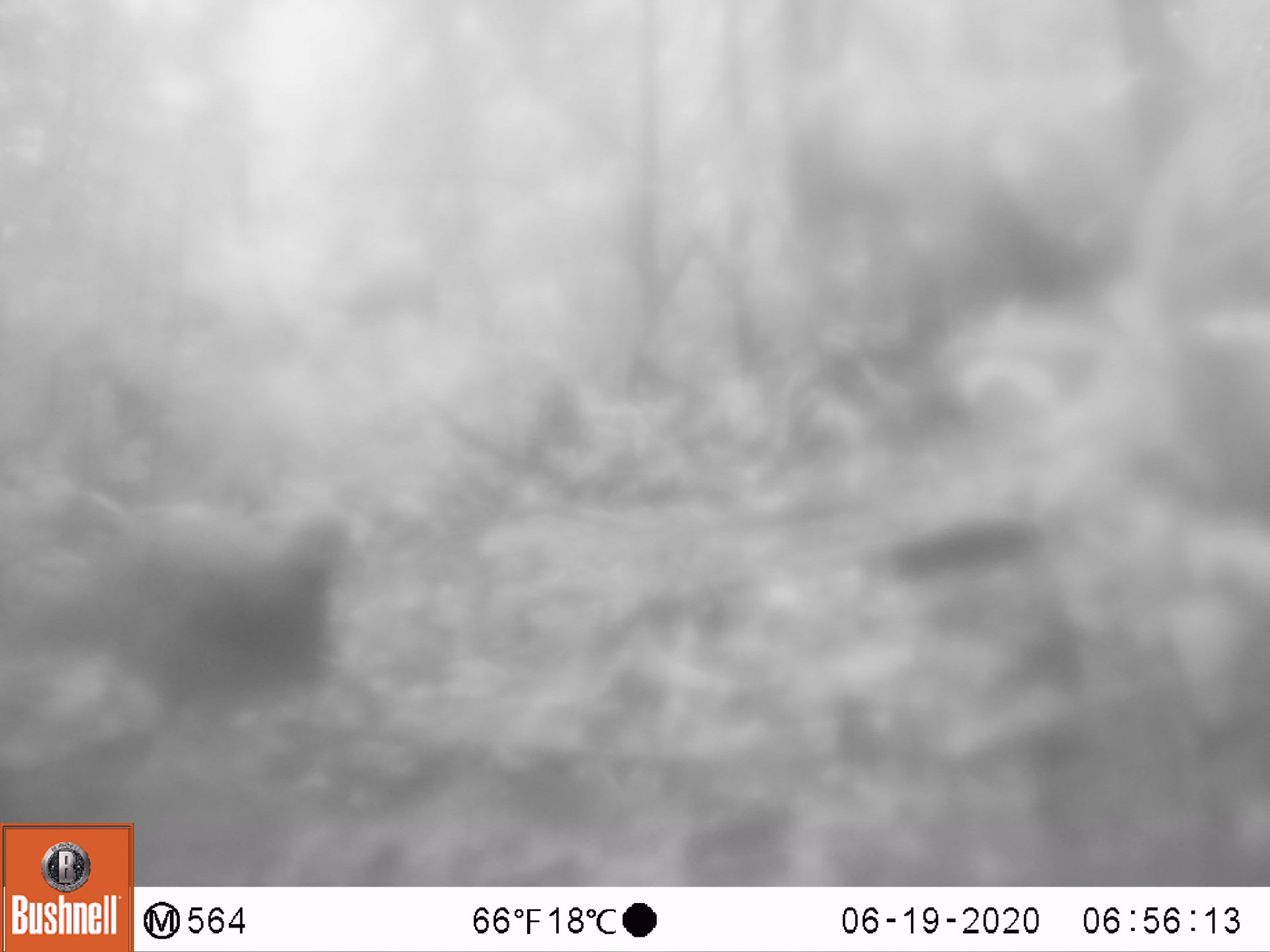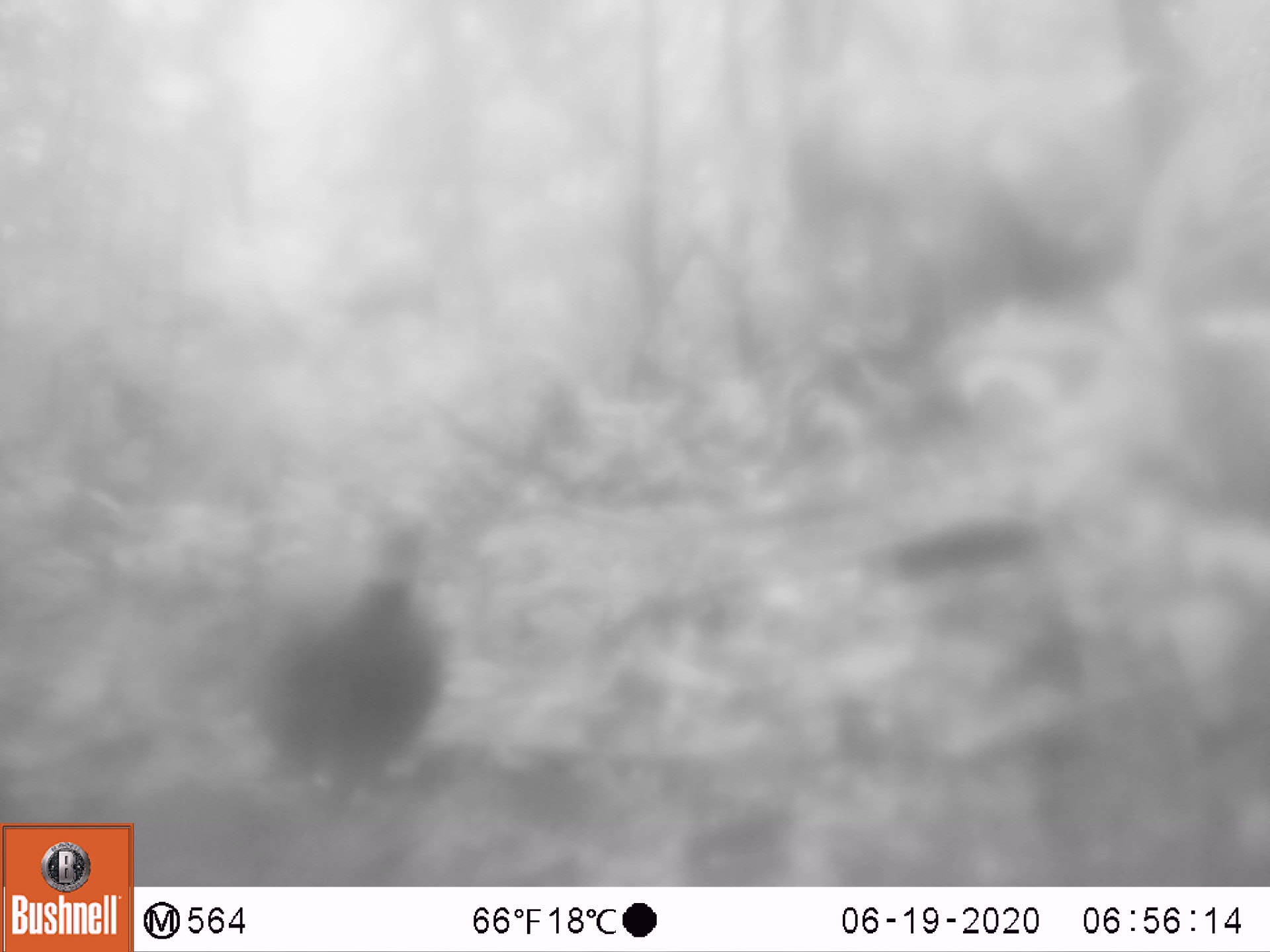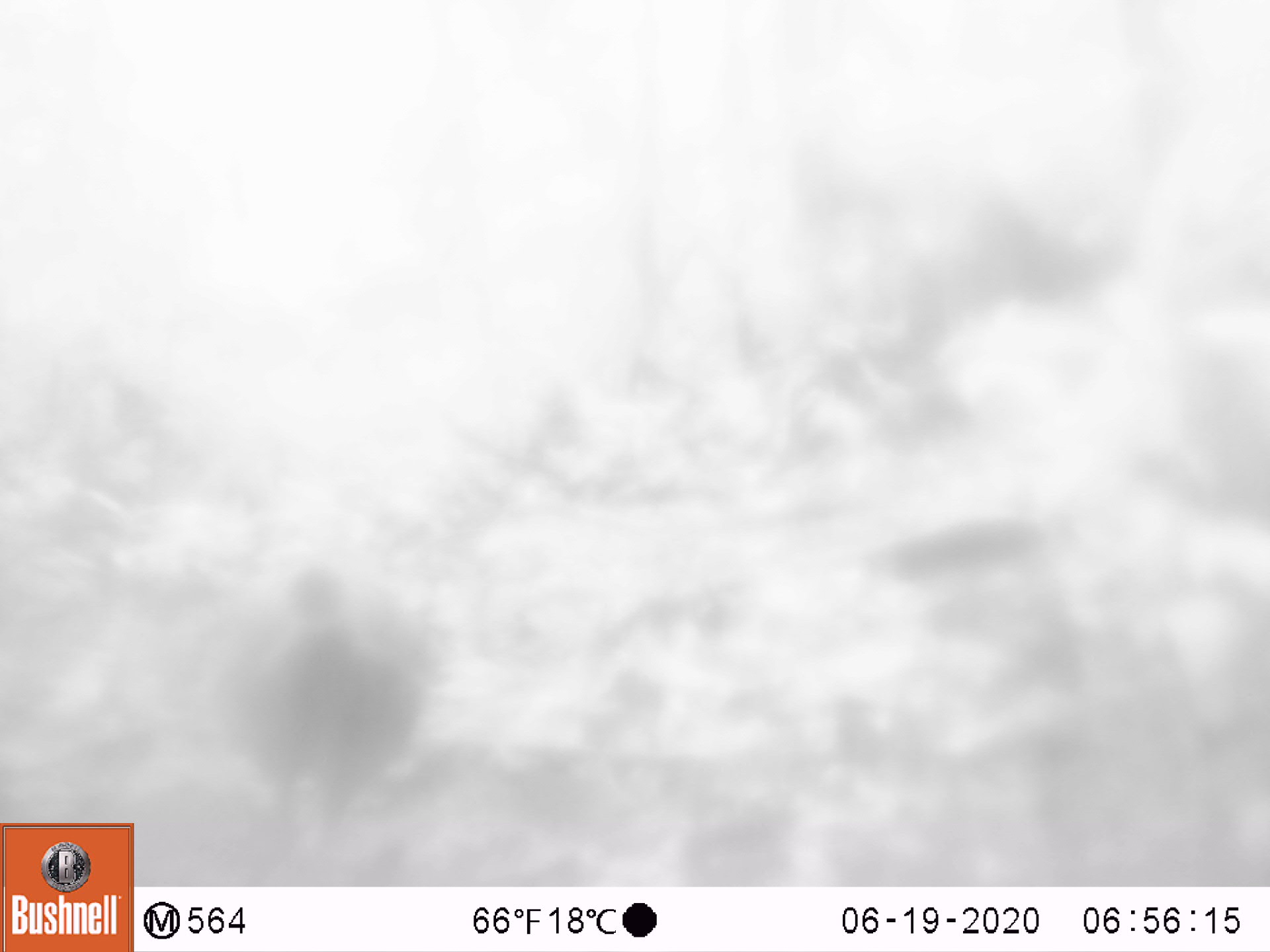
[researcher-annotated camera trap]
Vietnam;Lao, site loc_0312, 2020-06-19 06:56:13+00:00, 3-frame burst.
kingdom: Animalia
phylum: Chordata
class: Aves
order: Galliformes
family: Phasianidae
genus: Polyplectron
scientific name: Polyplectron bicalcaratum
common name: gray peacock-pheasant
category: grey peacock pheasant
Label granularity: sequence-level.